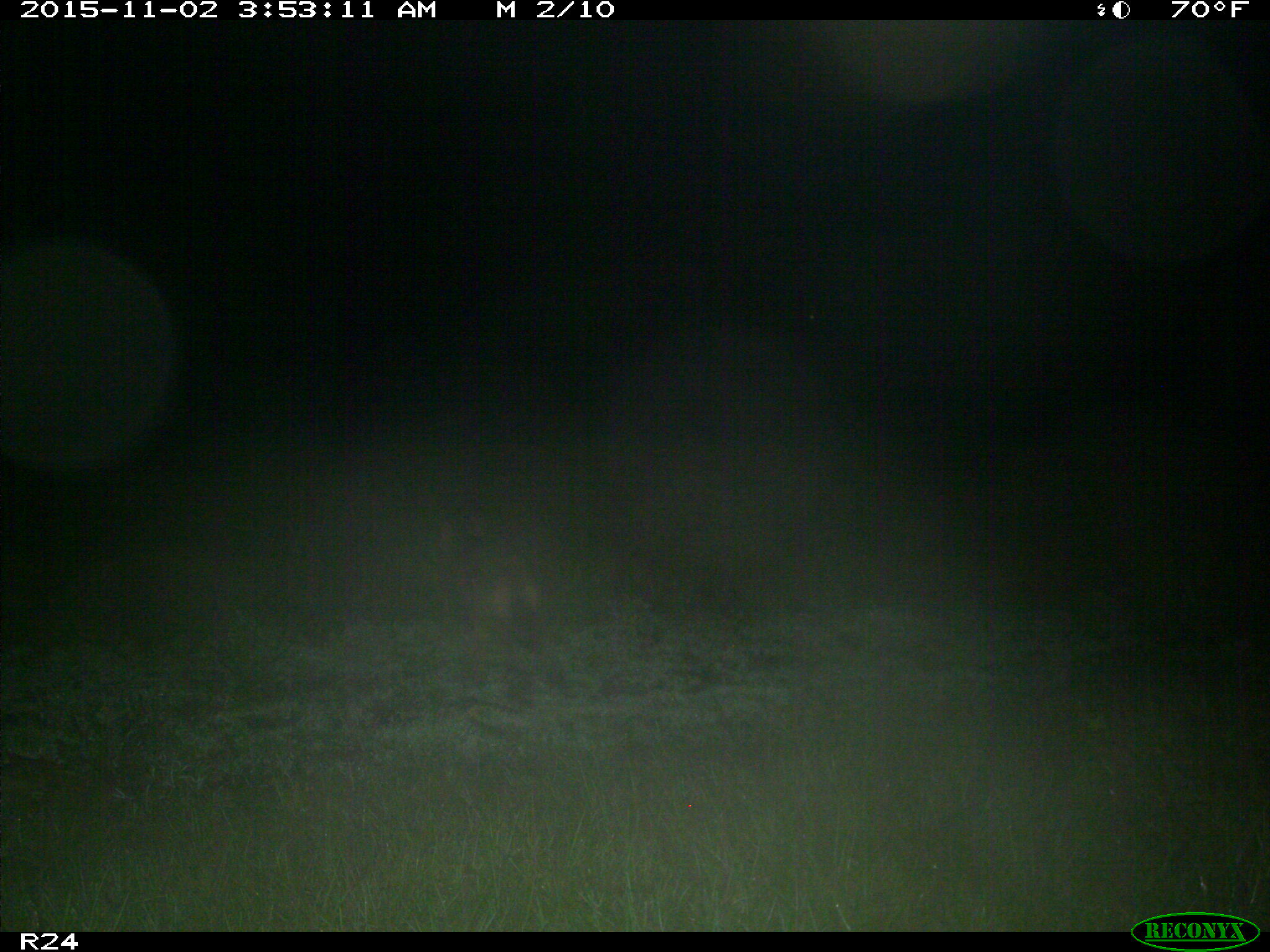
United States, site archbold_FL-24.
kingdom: Animalia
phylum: Chordata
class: Mammalia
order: Carnivora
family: Canidae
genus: Canis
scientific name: Canis latrans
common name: coyote